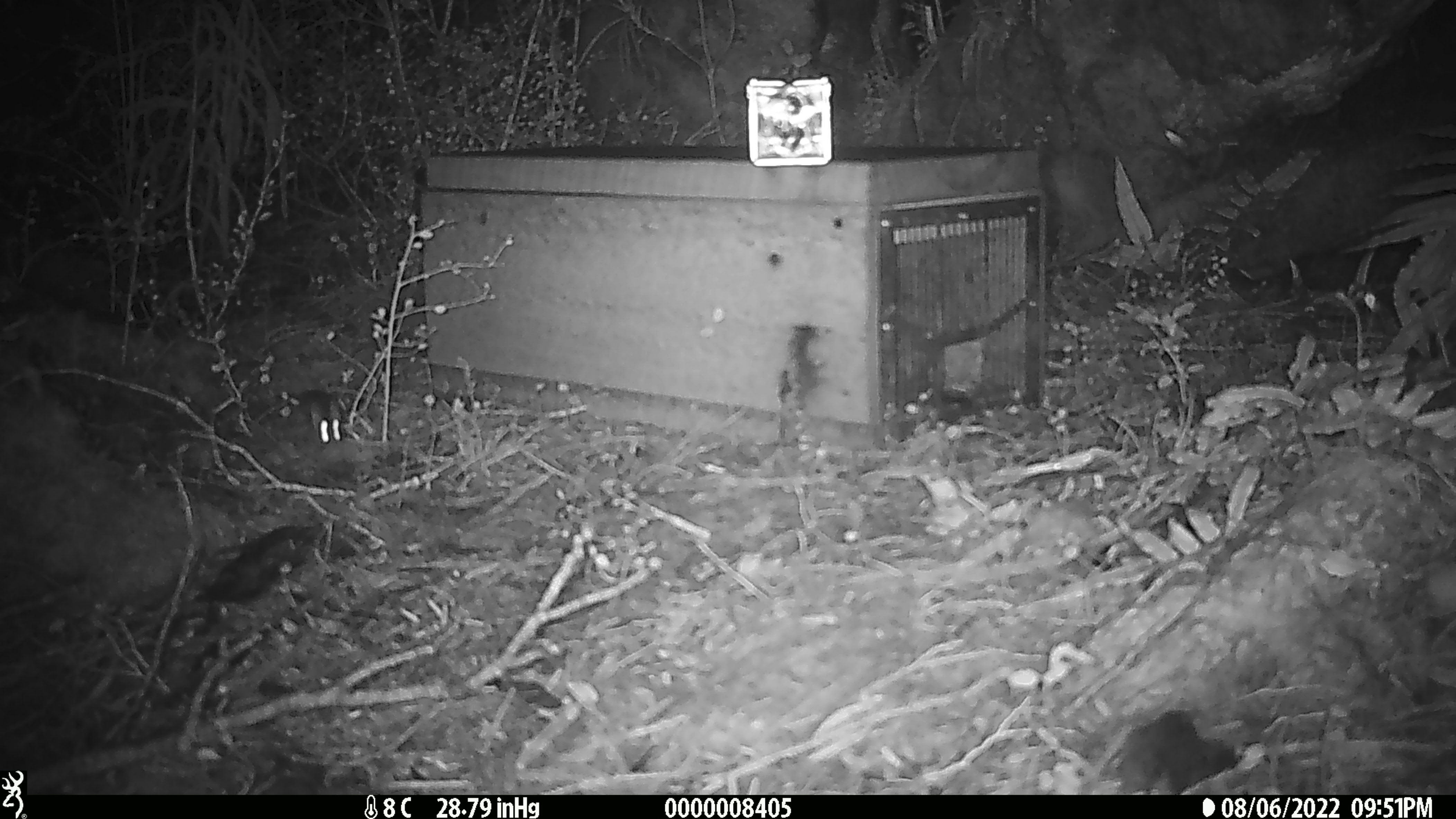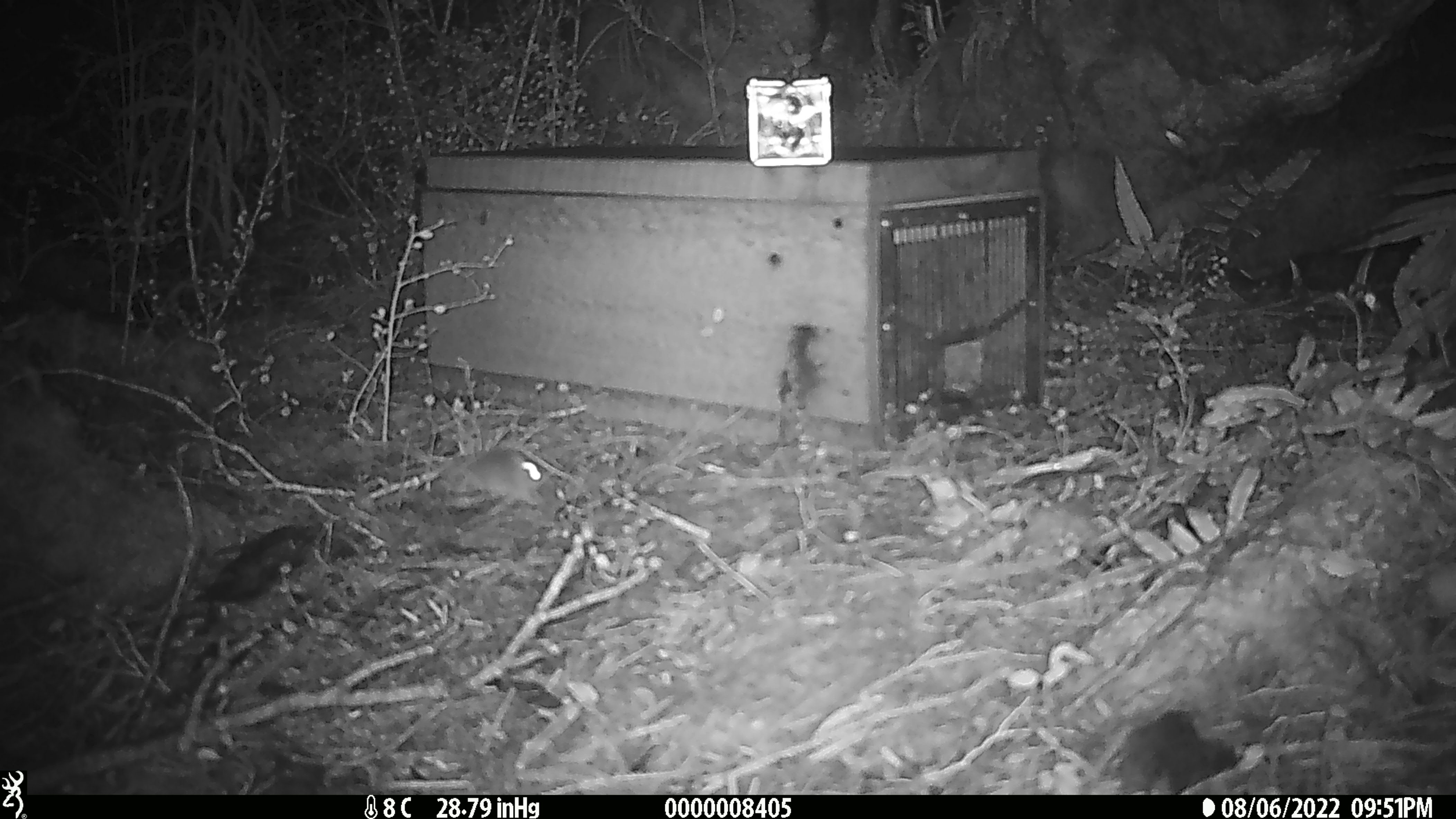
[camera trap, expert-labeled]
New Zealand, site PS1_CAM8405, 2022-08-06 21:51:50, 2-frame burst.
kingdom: Animalia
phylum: Chordata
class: Mammalia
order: Rodentia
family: Muridae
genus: Mus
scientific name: Mus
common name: mouse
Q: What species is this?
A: Mouse (Mus).